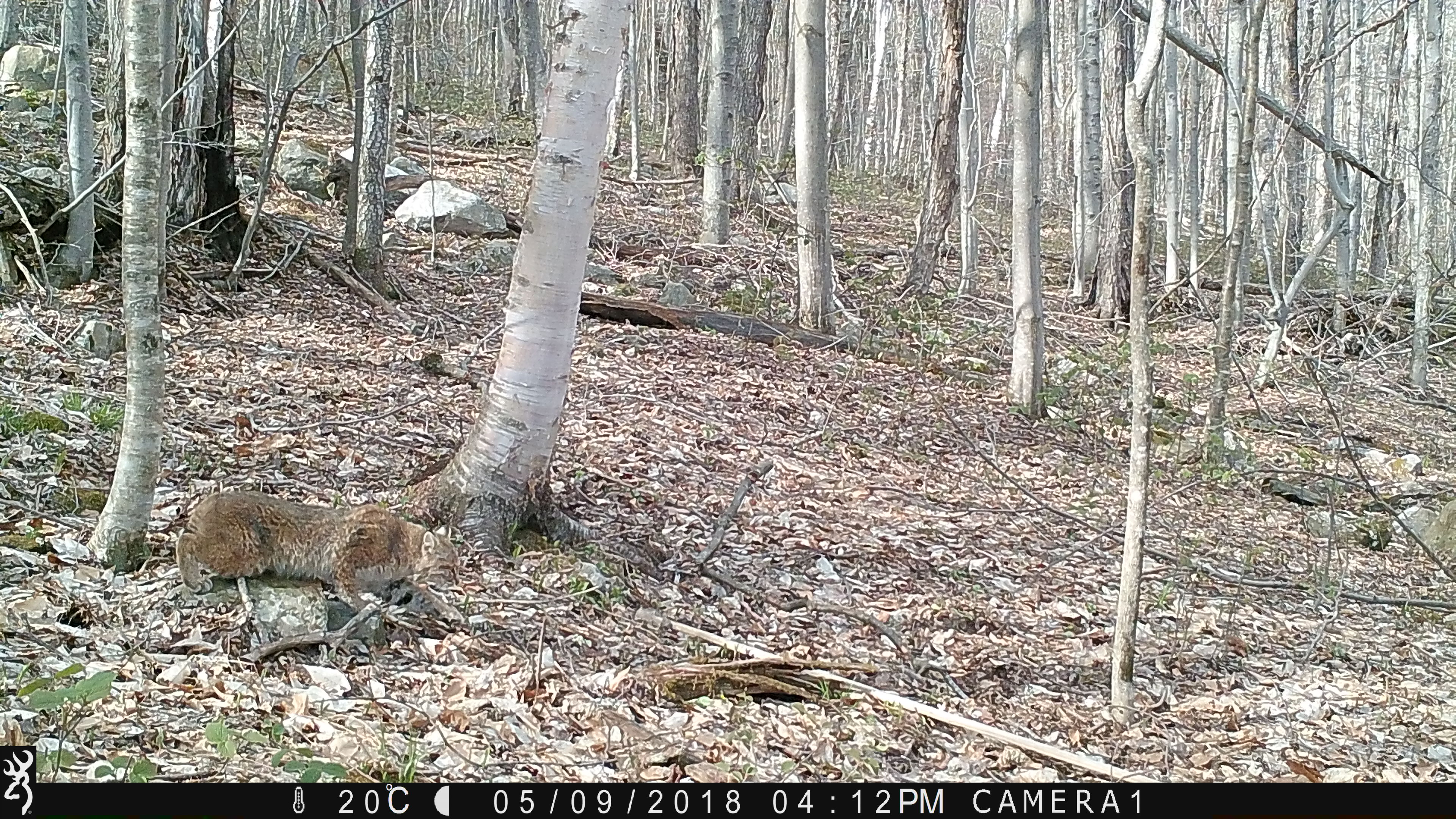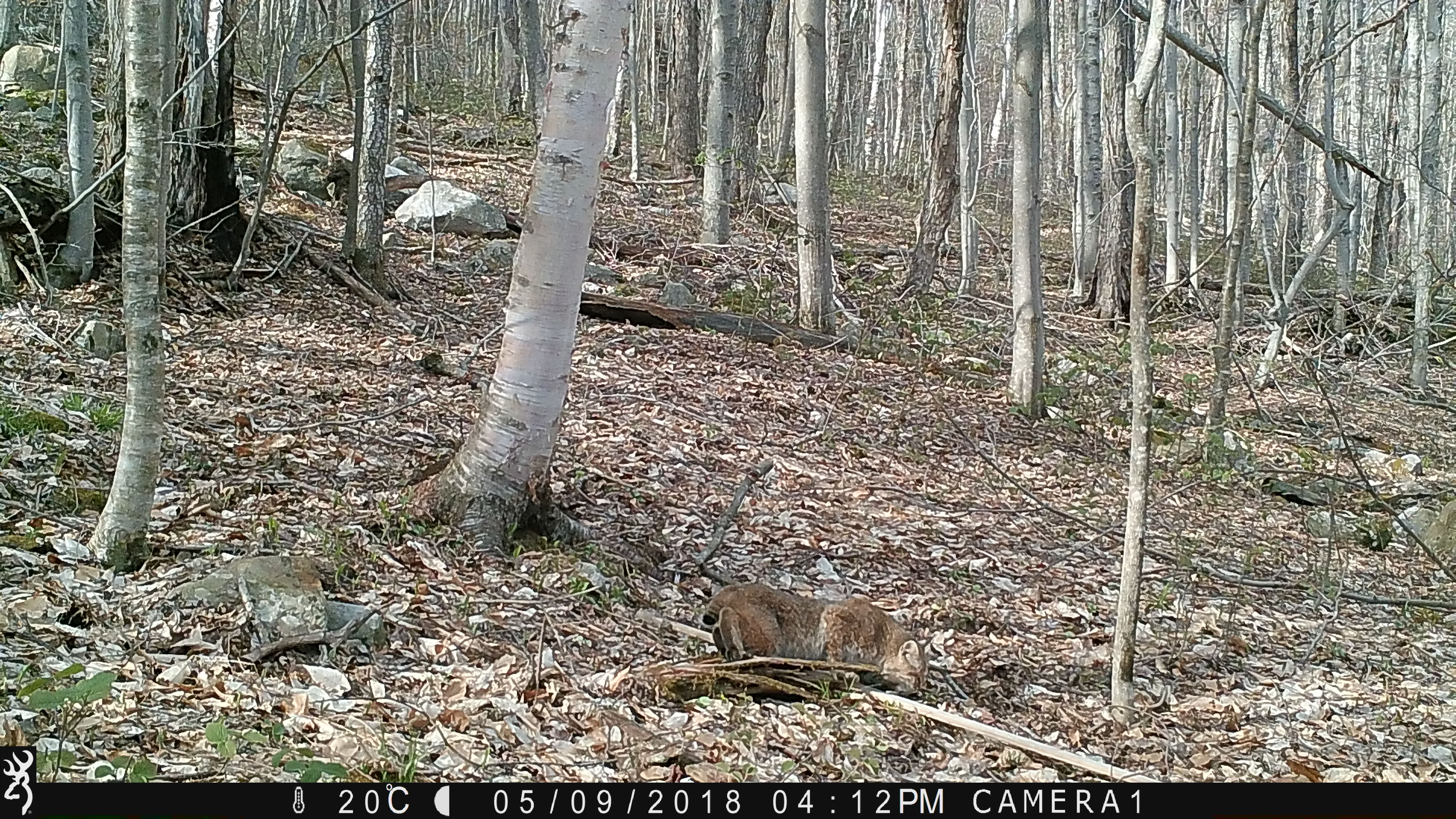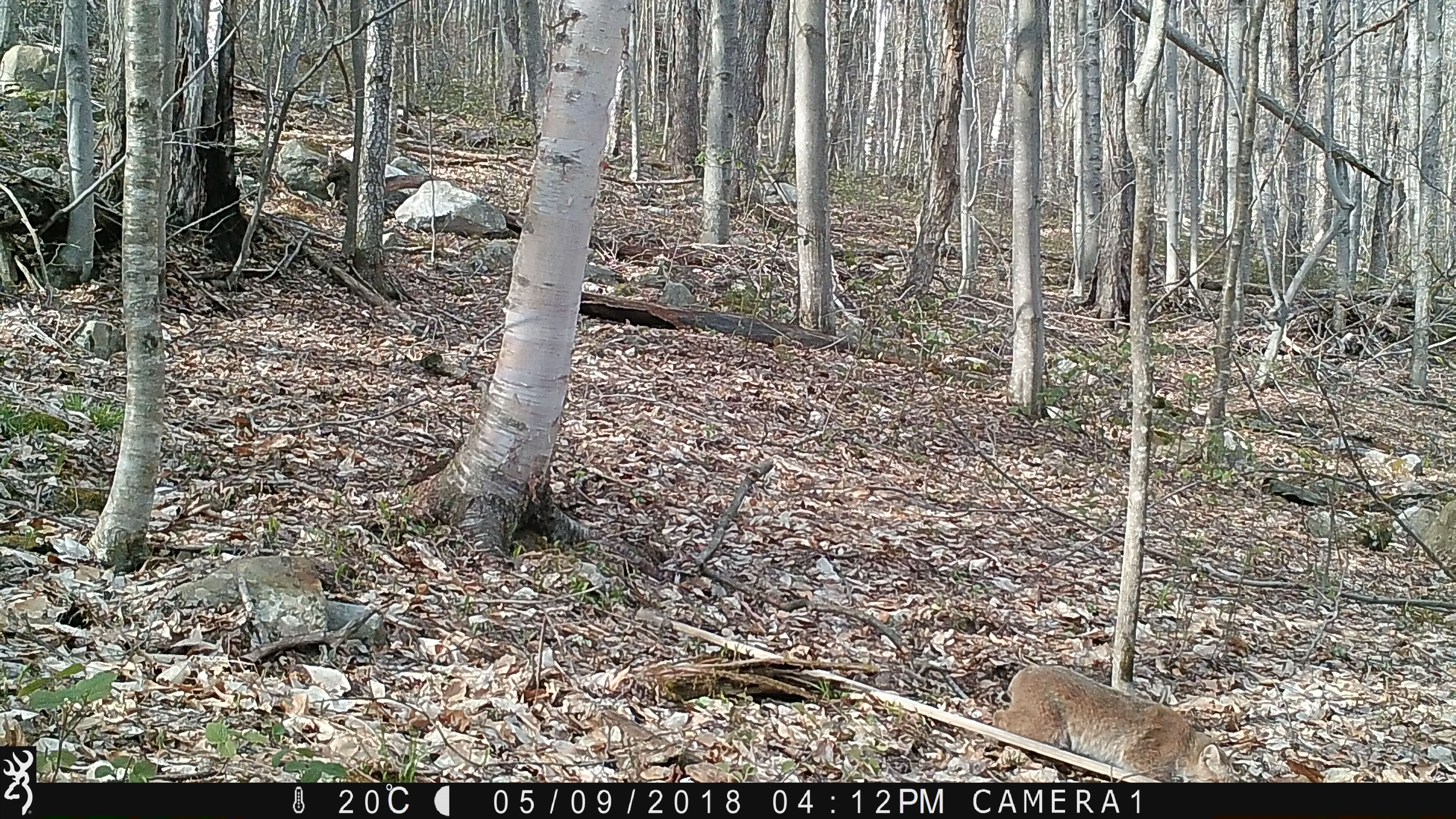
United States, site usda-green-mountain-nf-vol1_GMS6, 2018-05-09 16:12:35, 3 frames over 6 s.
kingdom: Animalia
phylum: Chordata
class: Mammalia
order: Carnivora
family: Felidae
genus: Lynx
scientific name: Lynx rufus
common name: bobcat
Bobcat (Lynx rufus).